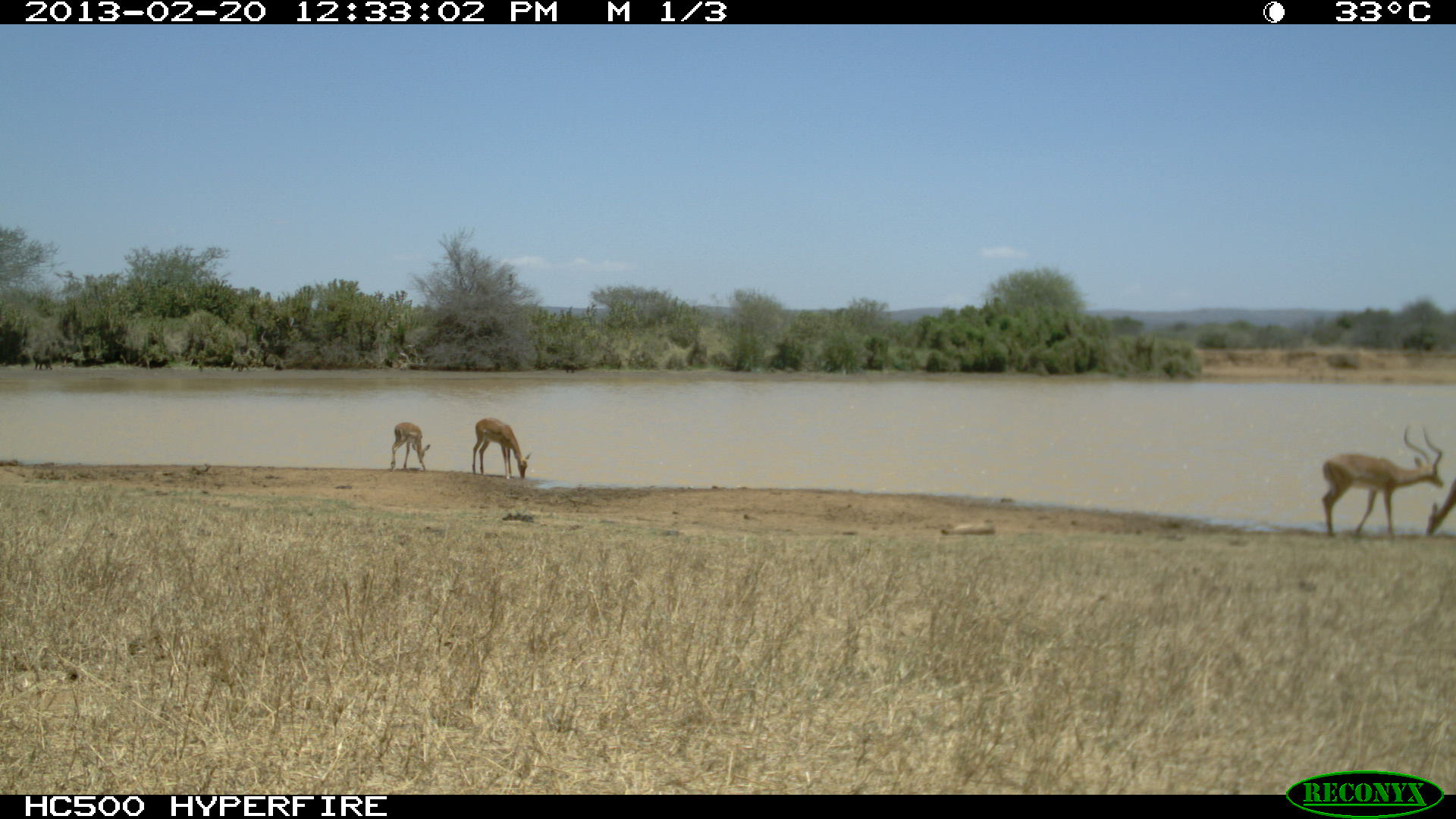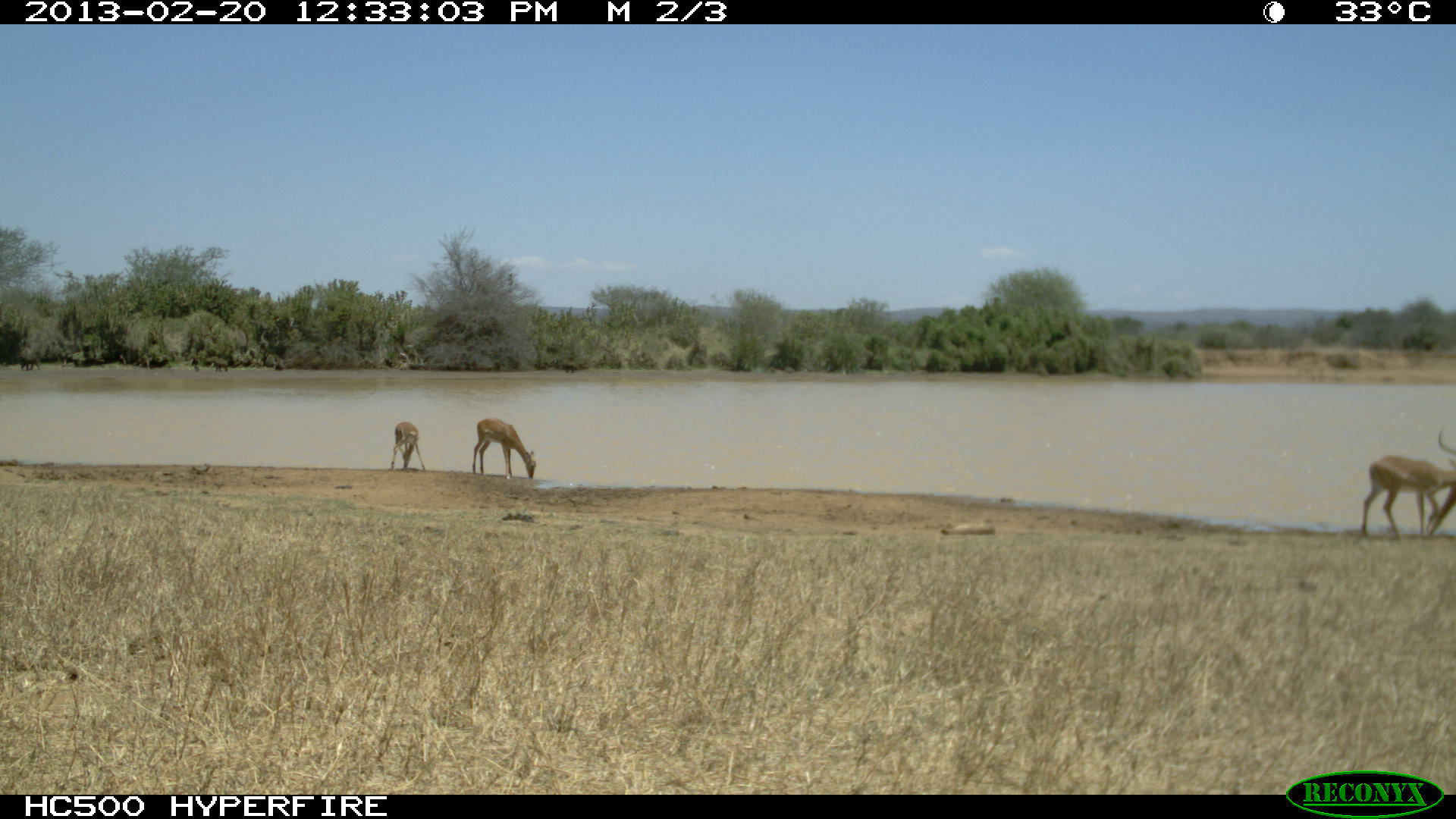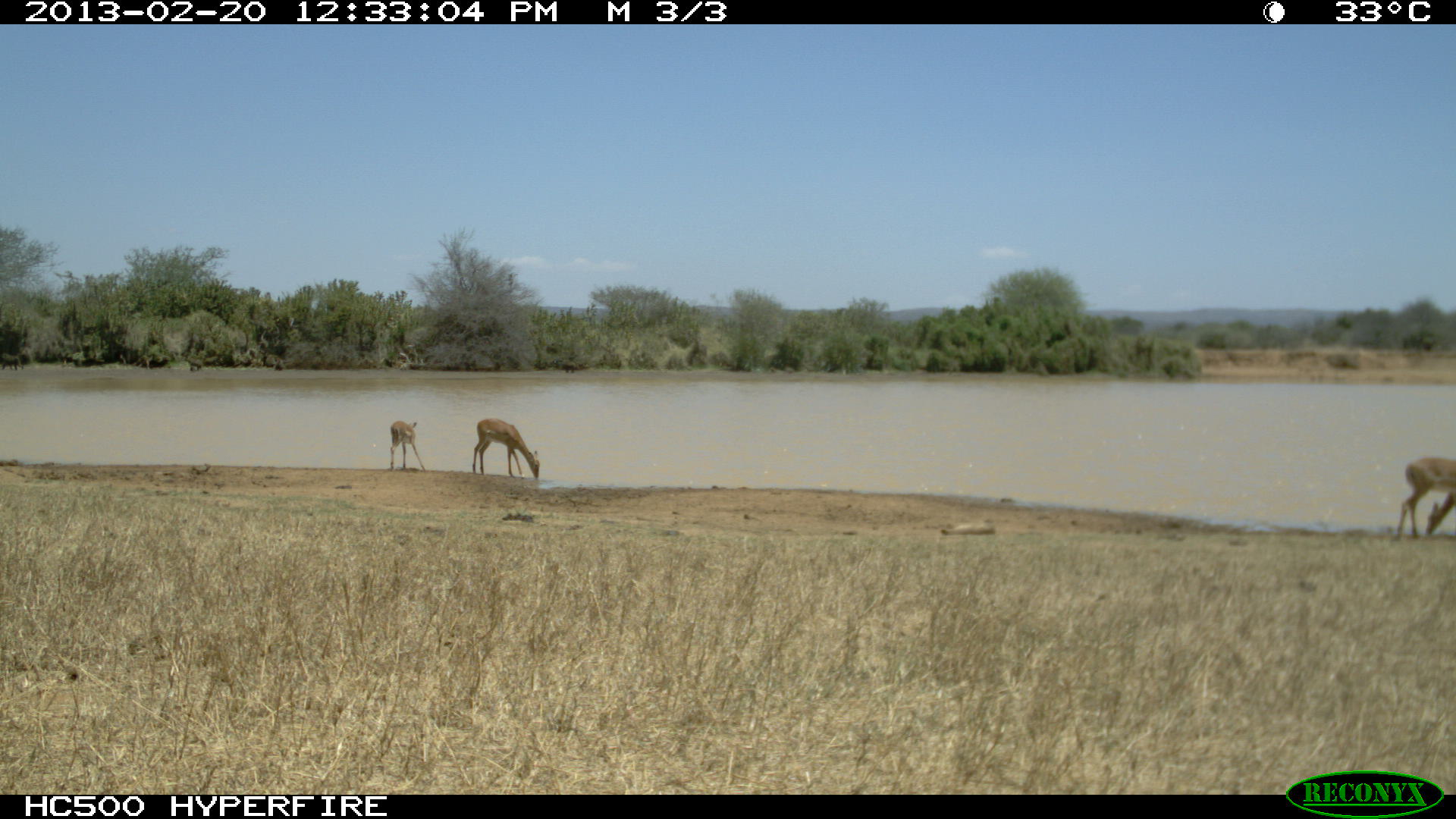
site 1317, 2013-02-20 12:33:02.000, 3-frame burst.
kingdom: Animalia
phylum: Chordata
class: Mammalia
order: Artiodactyla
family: Bovidae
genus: Aepyceros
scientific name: Aepyceros melampus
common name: impala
Aepyceros melampus (impala), count 4.